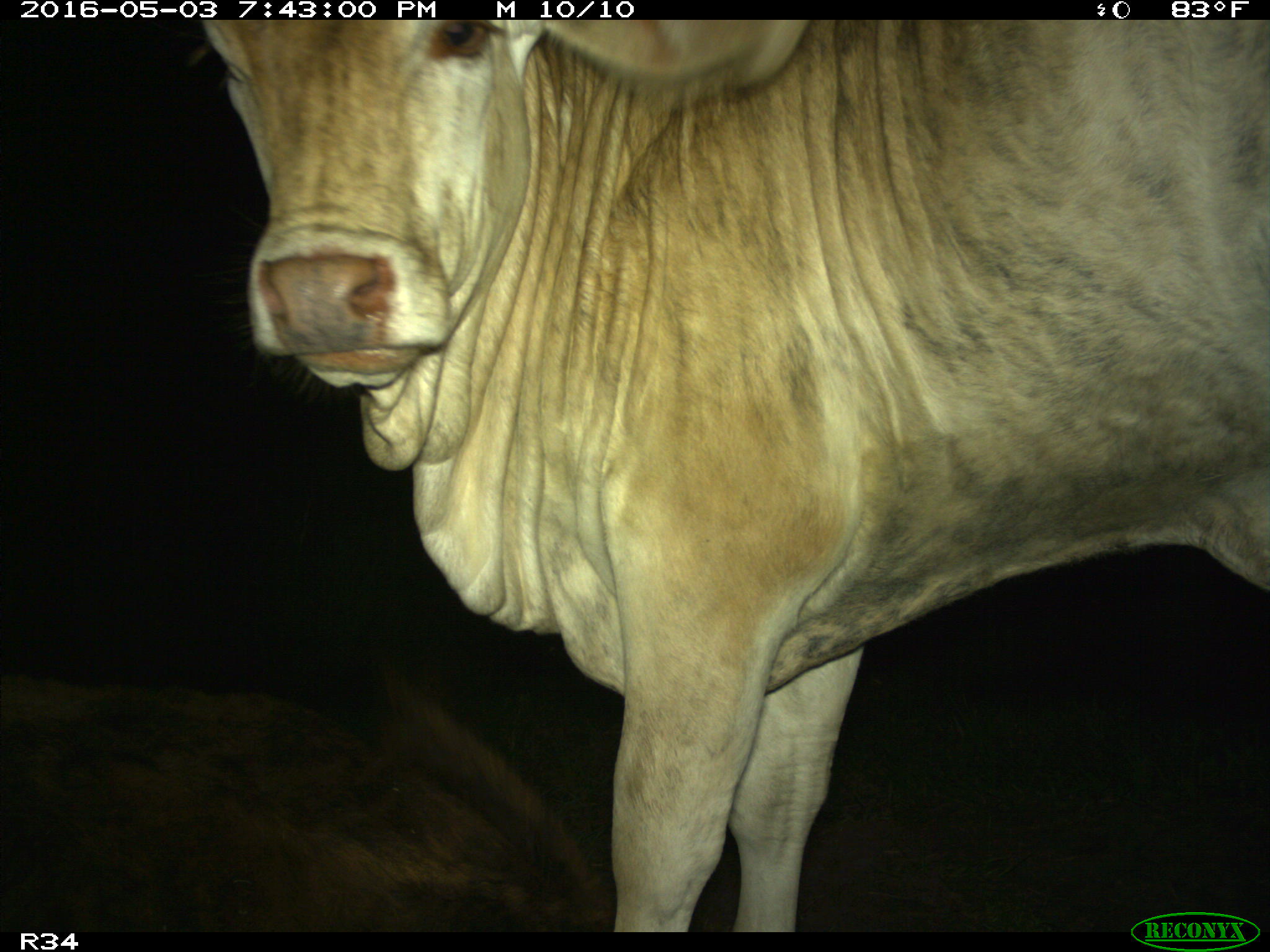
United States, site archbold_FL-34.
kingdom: Animalia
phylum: Chordata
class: Mammalia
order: Artiodactyla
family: Bovidae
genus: Bos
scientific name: Bos taurus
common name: domestic cow